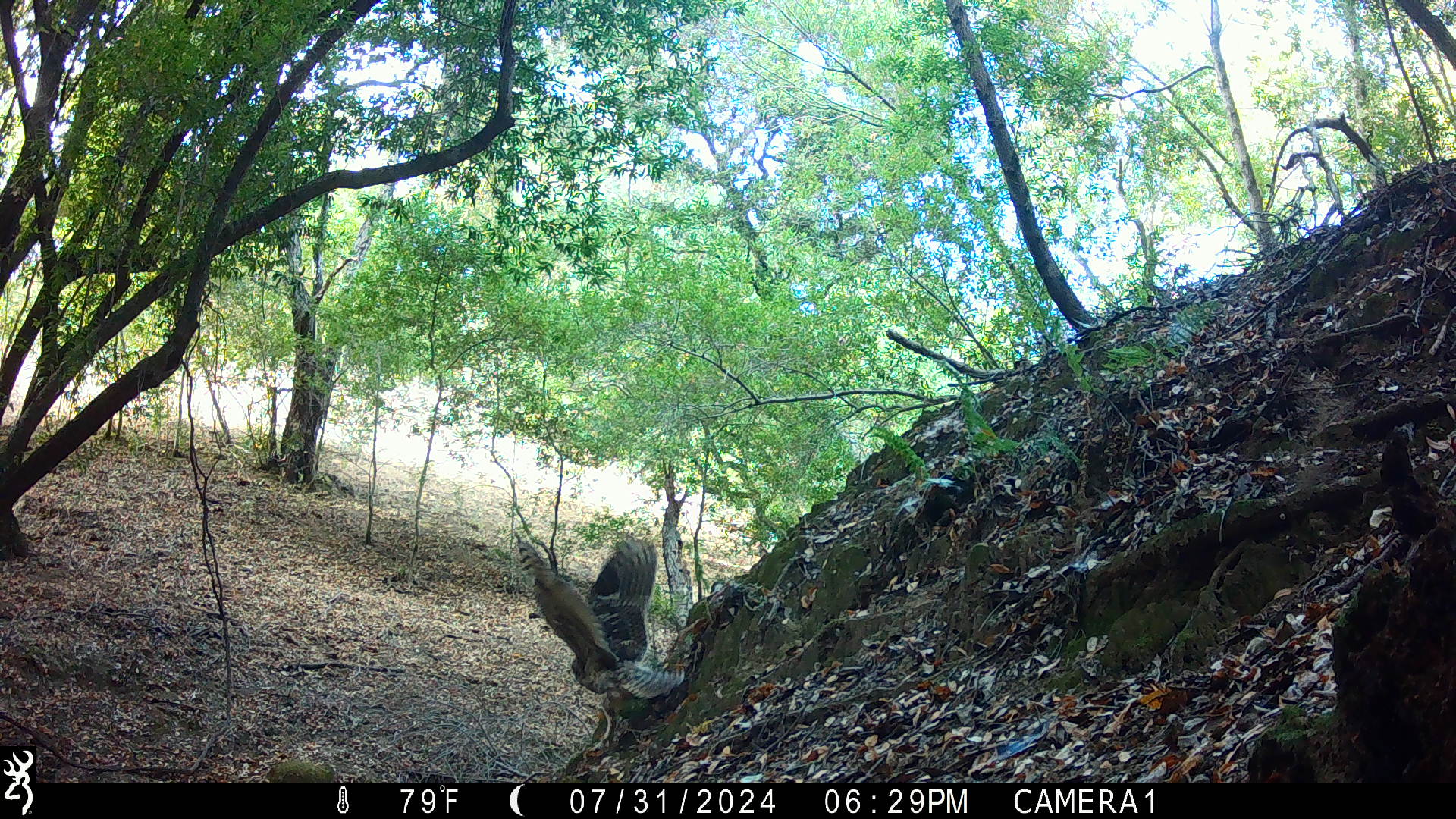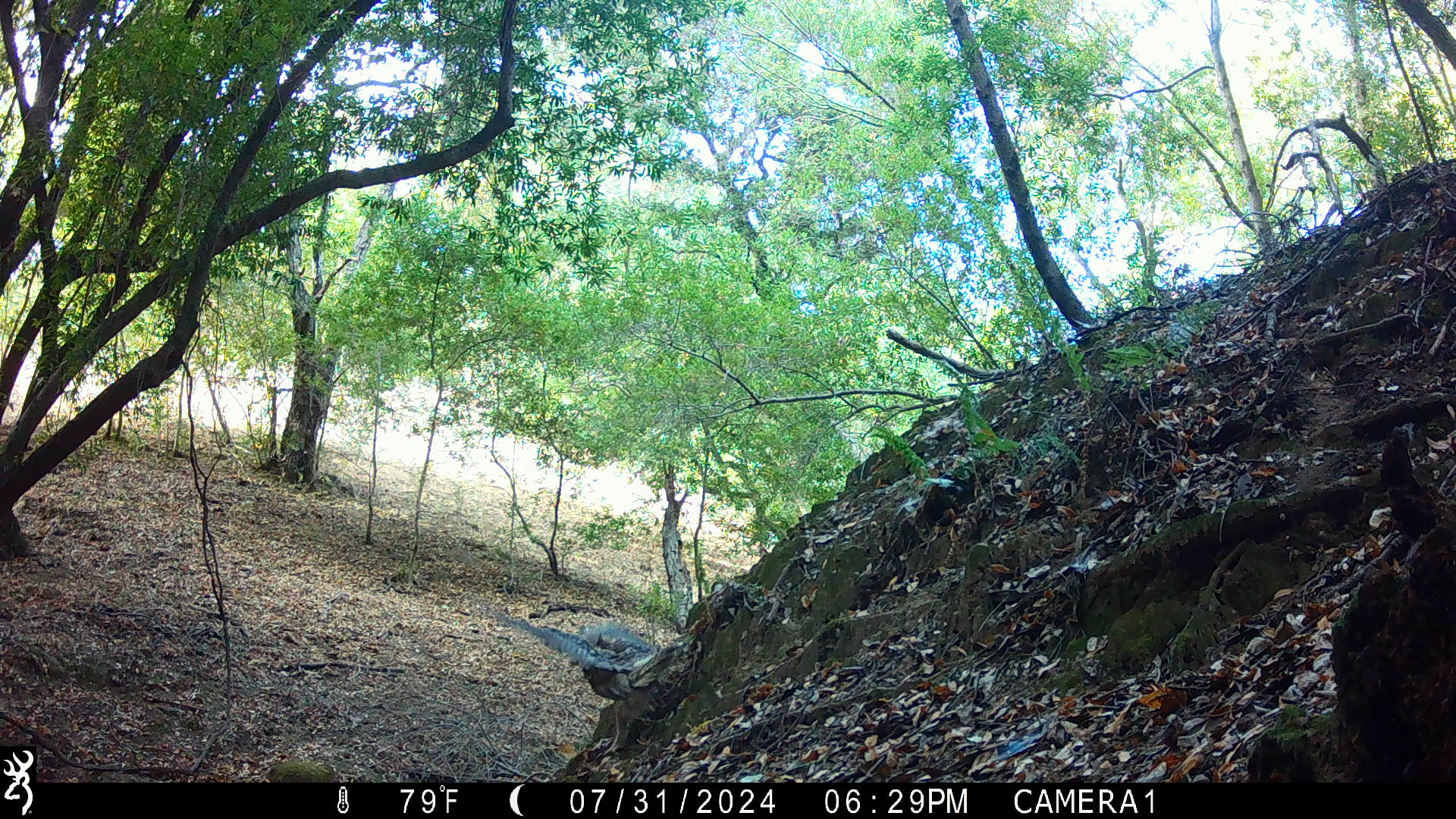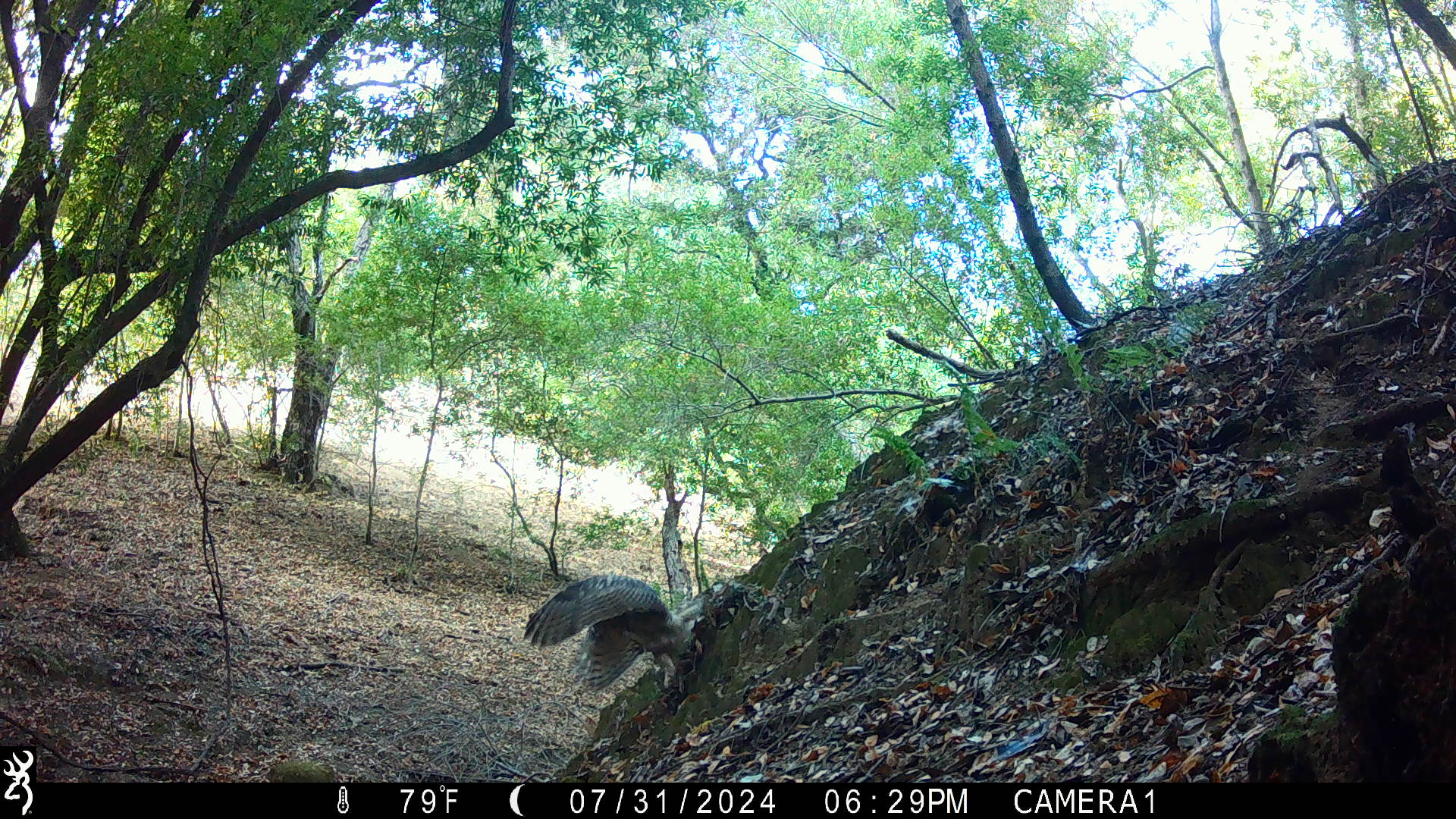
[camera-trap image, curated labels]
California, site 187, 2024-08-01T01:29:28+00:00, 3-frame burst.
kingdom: Animalia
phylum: Chordata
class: Aves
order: Strigiformes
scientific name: Strigiformes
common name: owl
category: unknown owl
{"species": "unknown owl (owl) (Strigiformes)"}